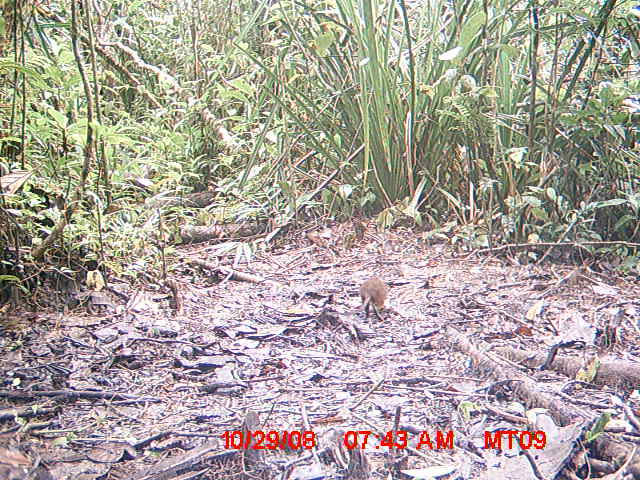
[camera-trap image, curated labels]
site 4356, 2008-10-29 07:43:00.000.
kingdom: Animalia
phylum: Chordata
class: Aves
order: Cuculiformes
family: Cuculidae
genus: Coua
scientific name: Coua serriana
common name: red-breasted coua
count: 4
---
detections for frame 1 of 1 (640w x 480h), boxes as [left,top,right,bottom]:
coua serriana: [346,276,388,328]